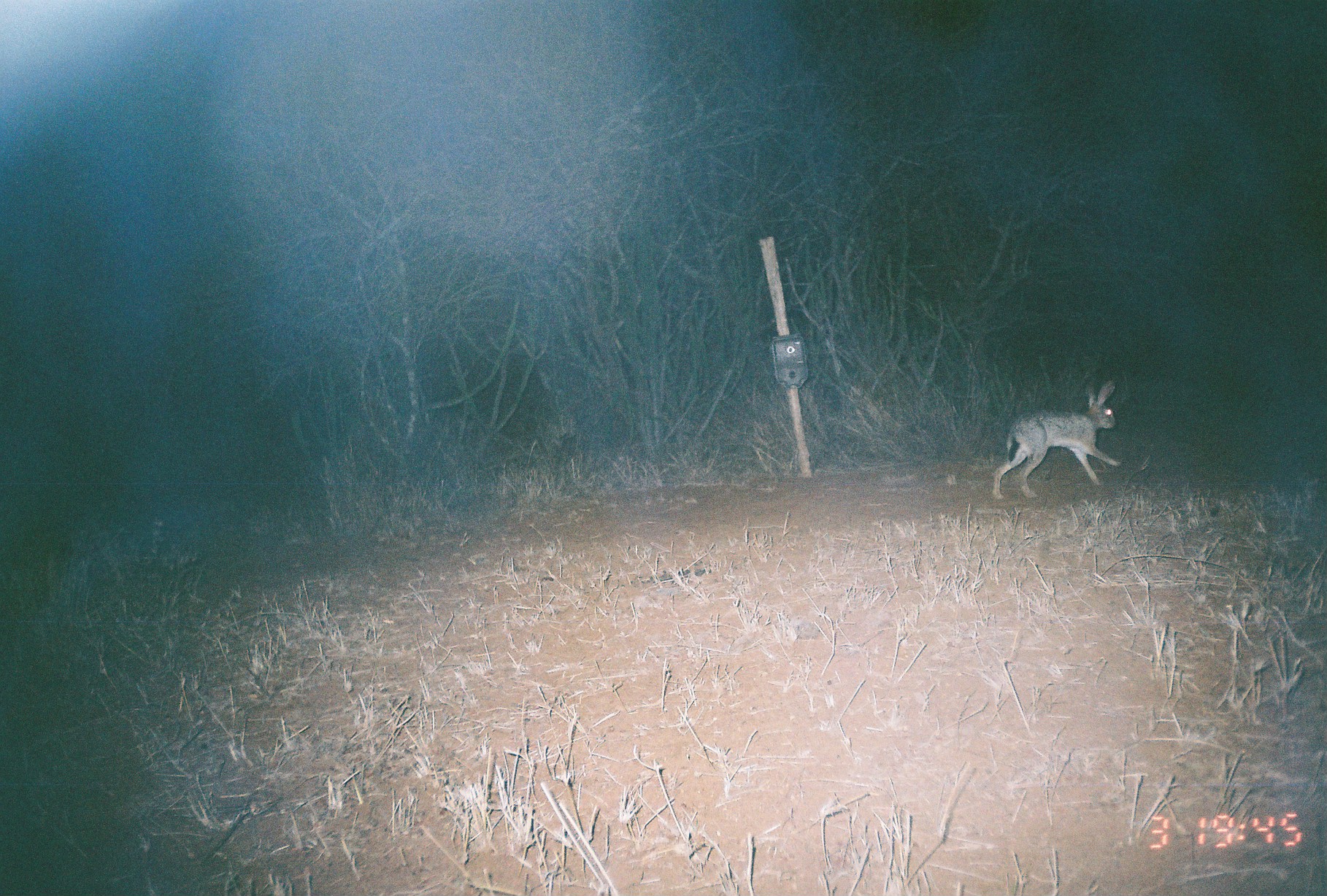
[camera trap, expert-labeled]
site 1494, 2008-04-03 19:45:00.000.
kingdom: Animalia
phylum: Chordata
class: Mammalia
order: Lagomorpha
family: Leporidae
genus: Lepus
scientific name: Lepus saxatilis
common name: scrub hare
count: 1